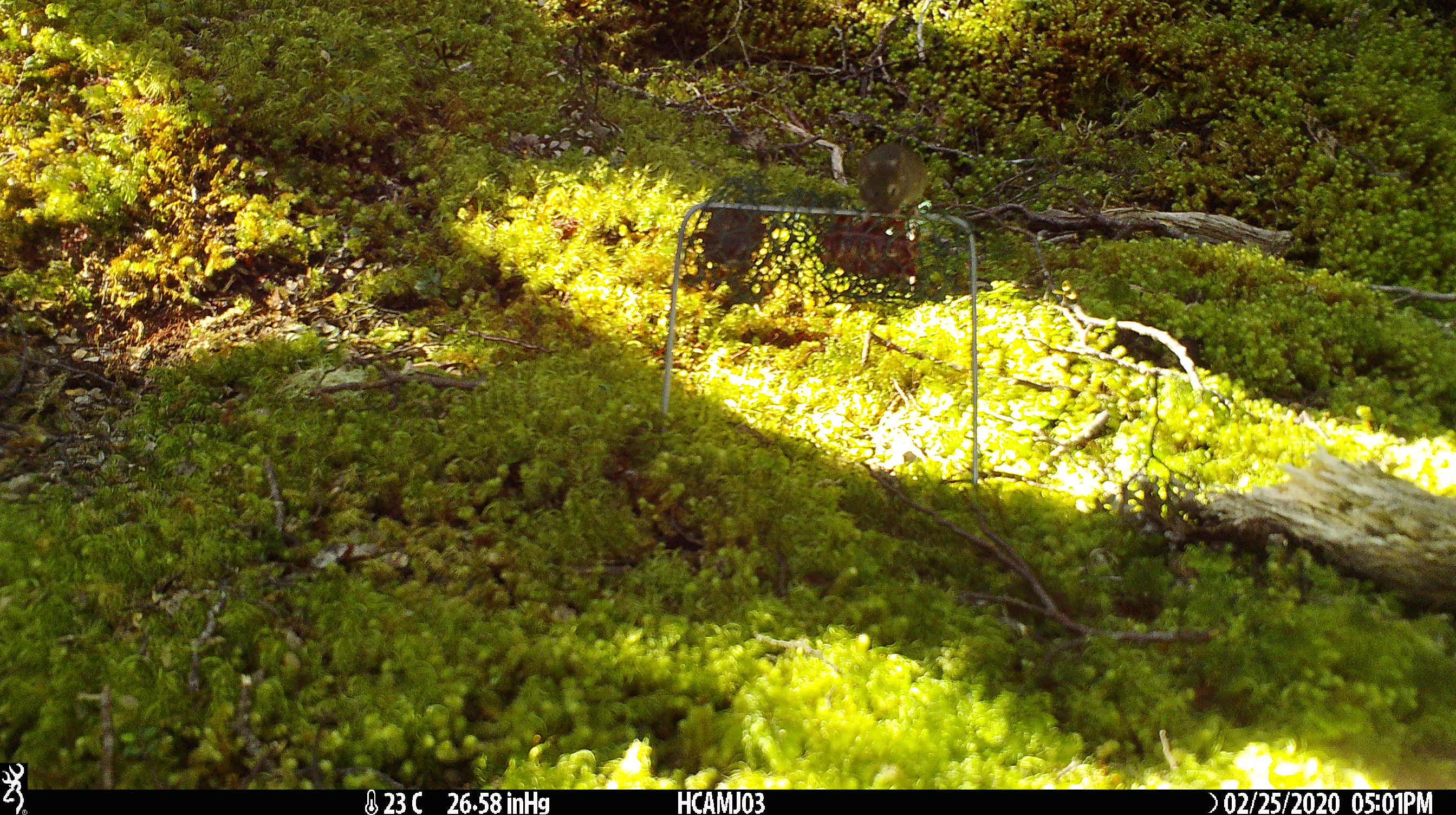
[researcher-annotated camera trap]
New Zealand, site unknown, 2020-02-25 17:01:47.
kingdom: Animalia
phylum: Chordata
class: Mammalia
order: Rodentia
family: Muridae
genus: Mus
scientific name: Mus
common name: mouse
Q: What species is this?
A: Mouse (Mus).